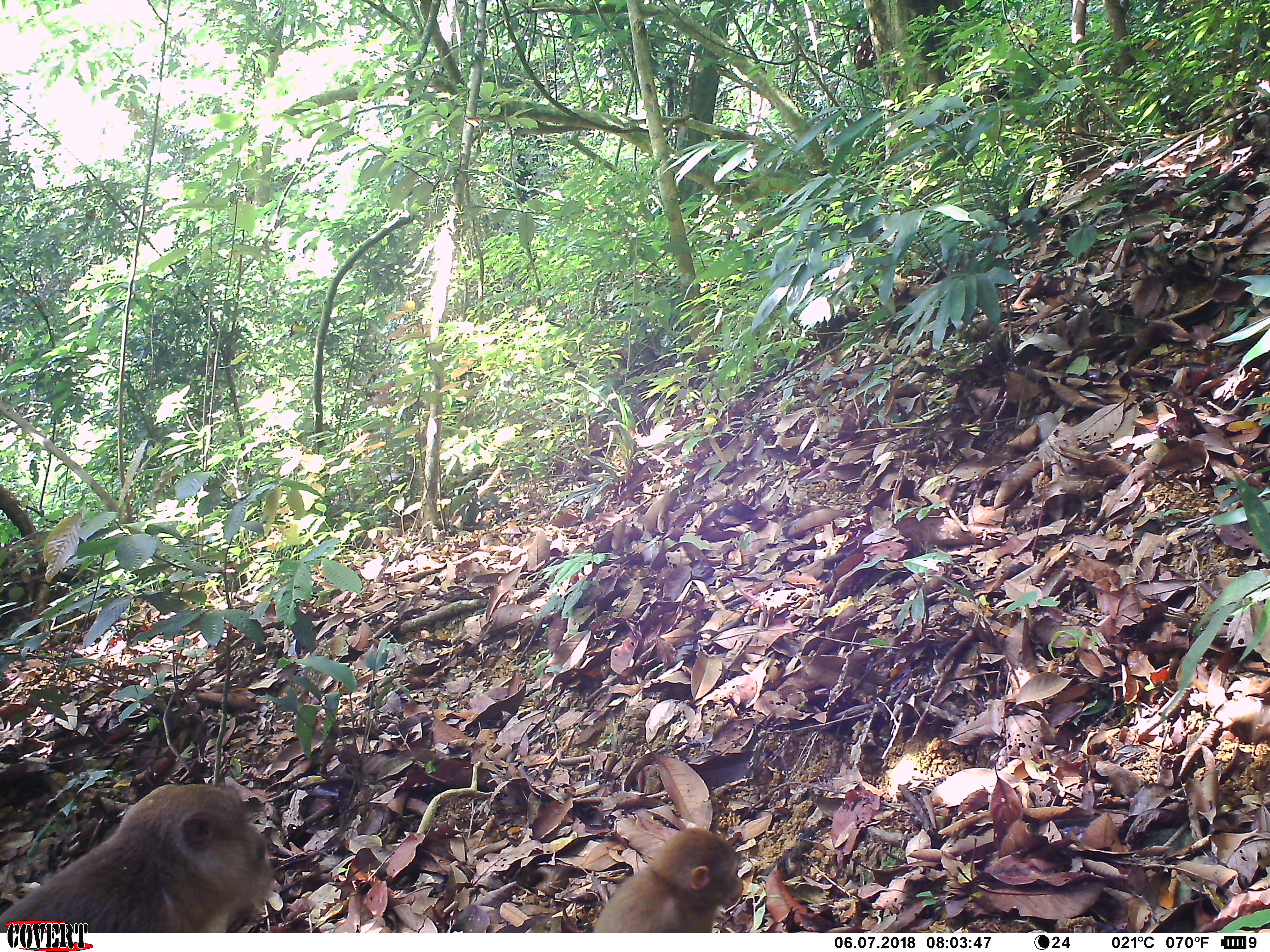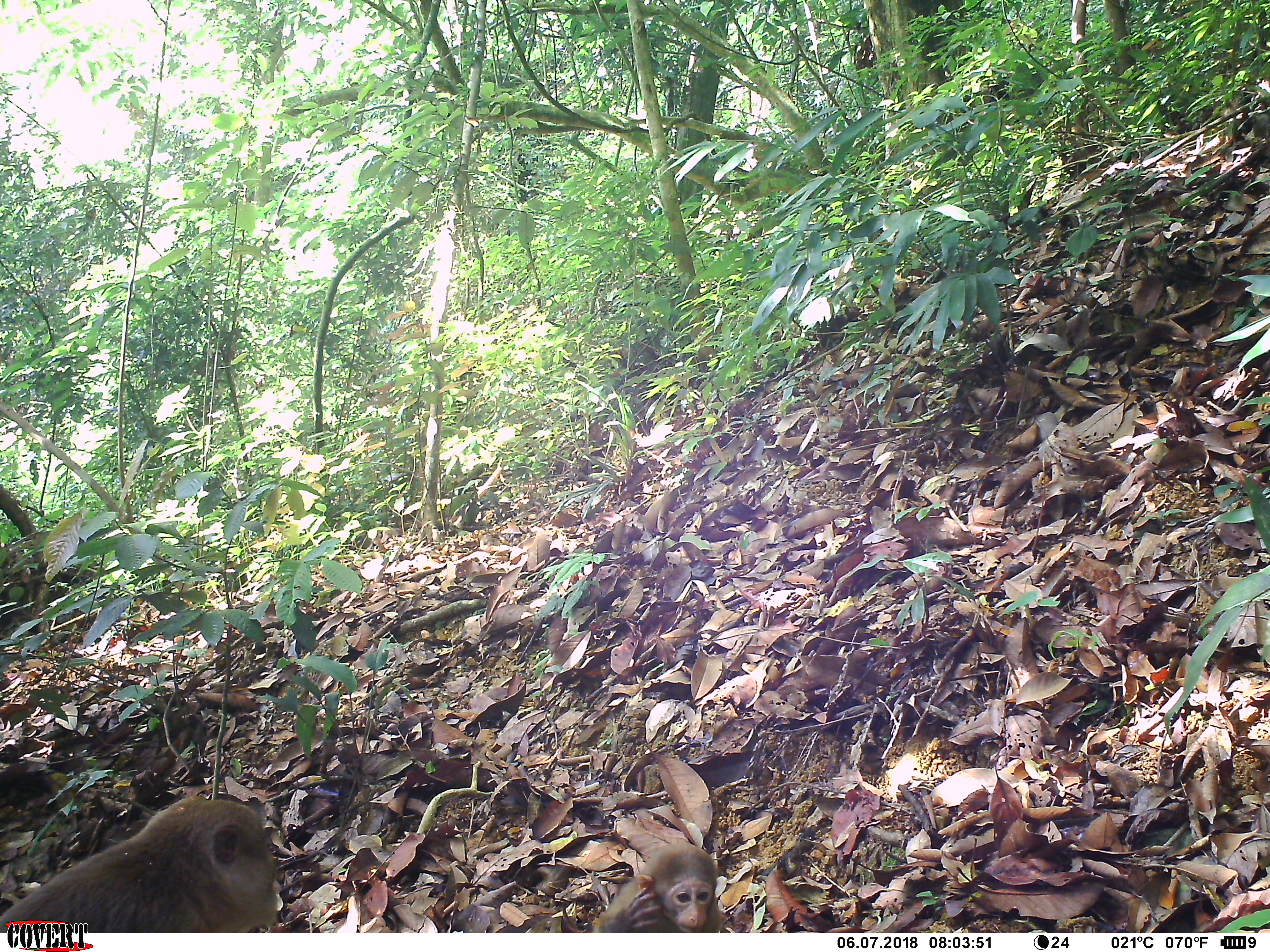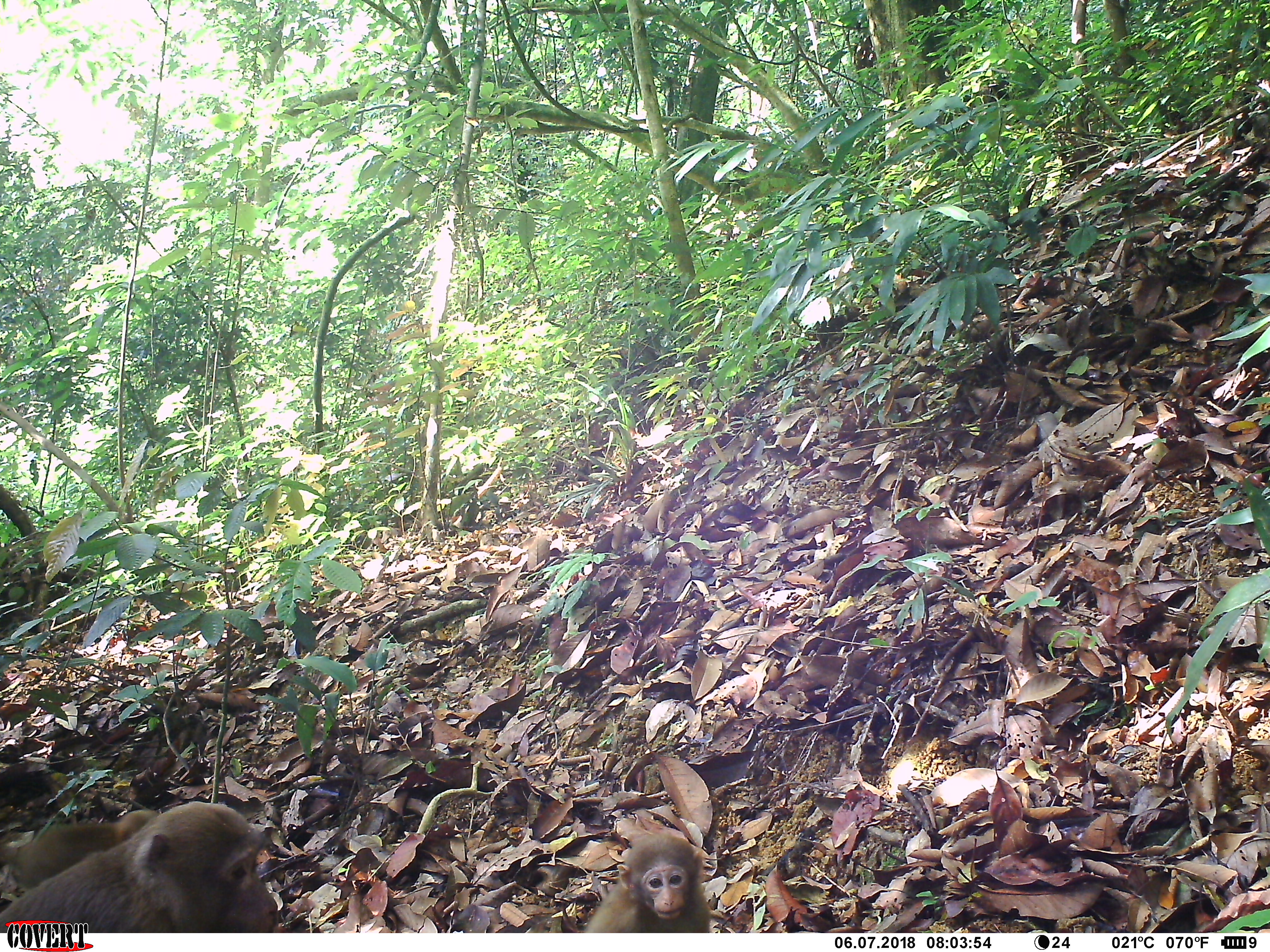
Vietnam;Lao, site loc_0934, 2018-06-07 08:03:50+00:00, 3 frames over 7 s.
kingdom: Animalia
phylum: Chordata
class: Mammalia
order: Primates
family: Cercopithecidae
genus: Macaca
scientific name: Macaca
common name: macaque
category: macaque not stump tailed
Macaque not stump tailed (macaque) (Macaca). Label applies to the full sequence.